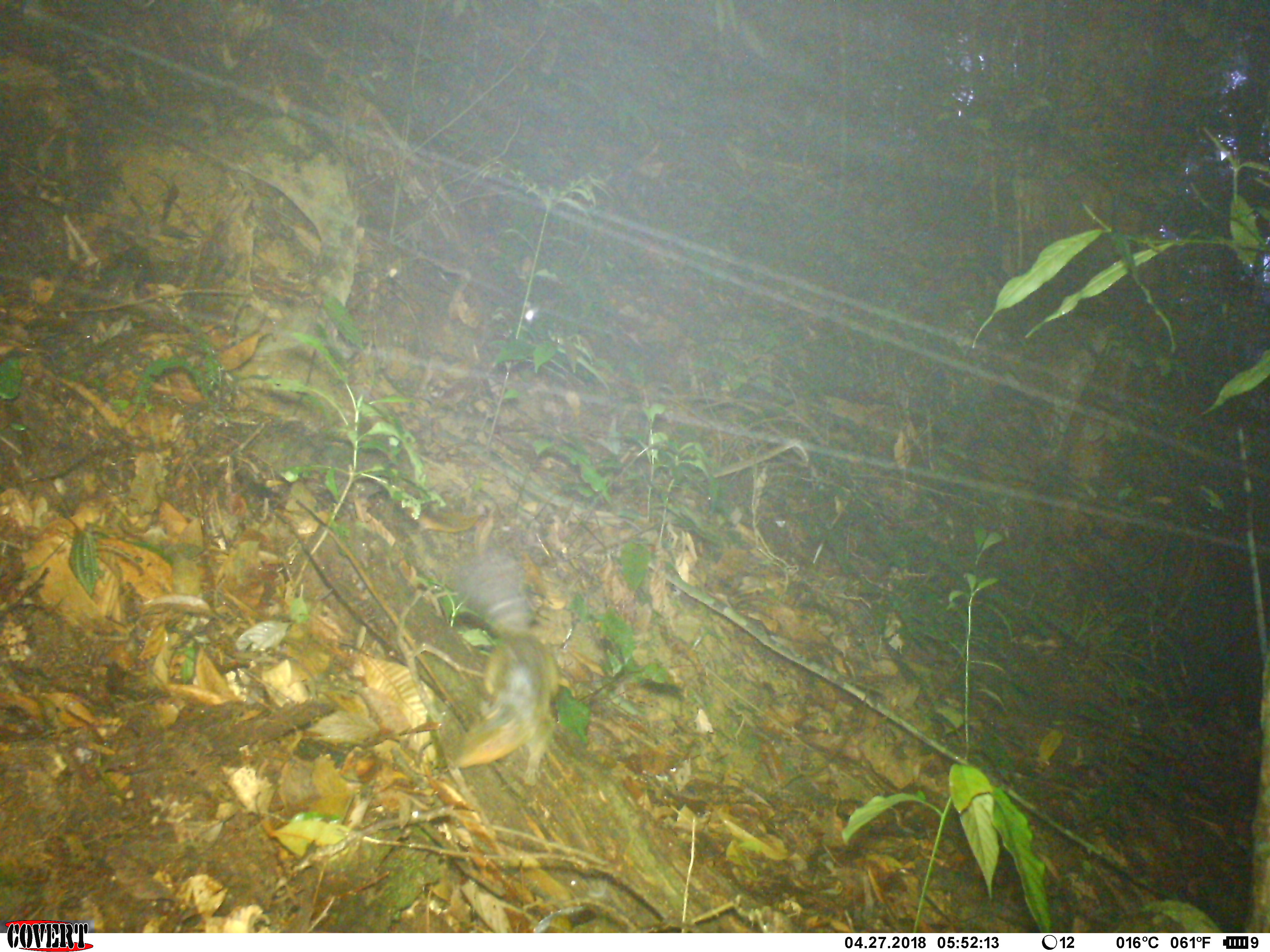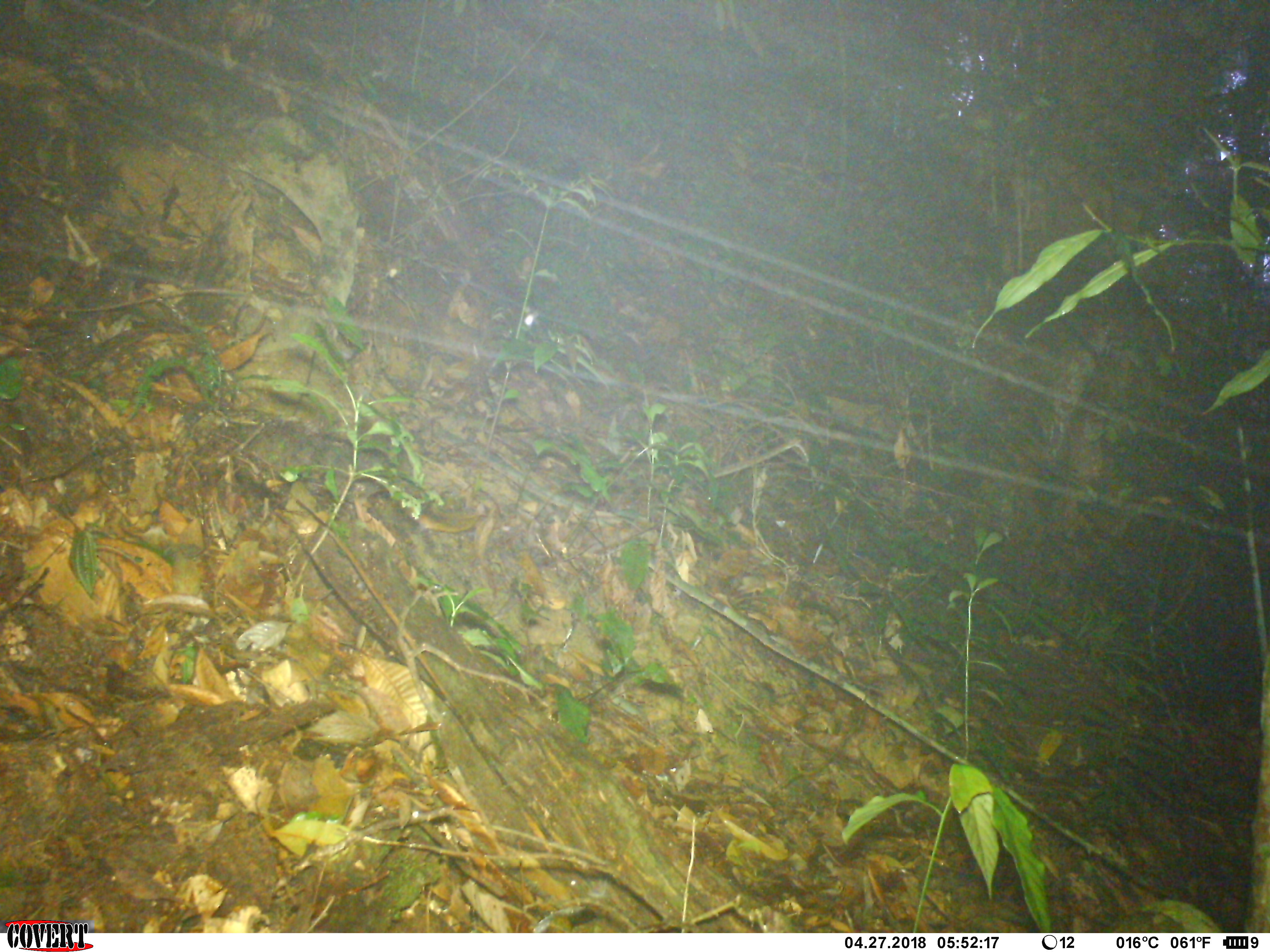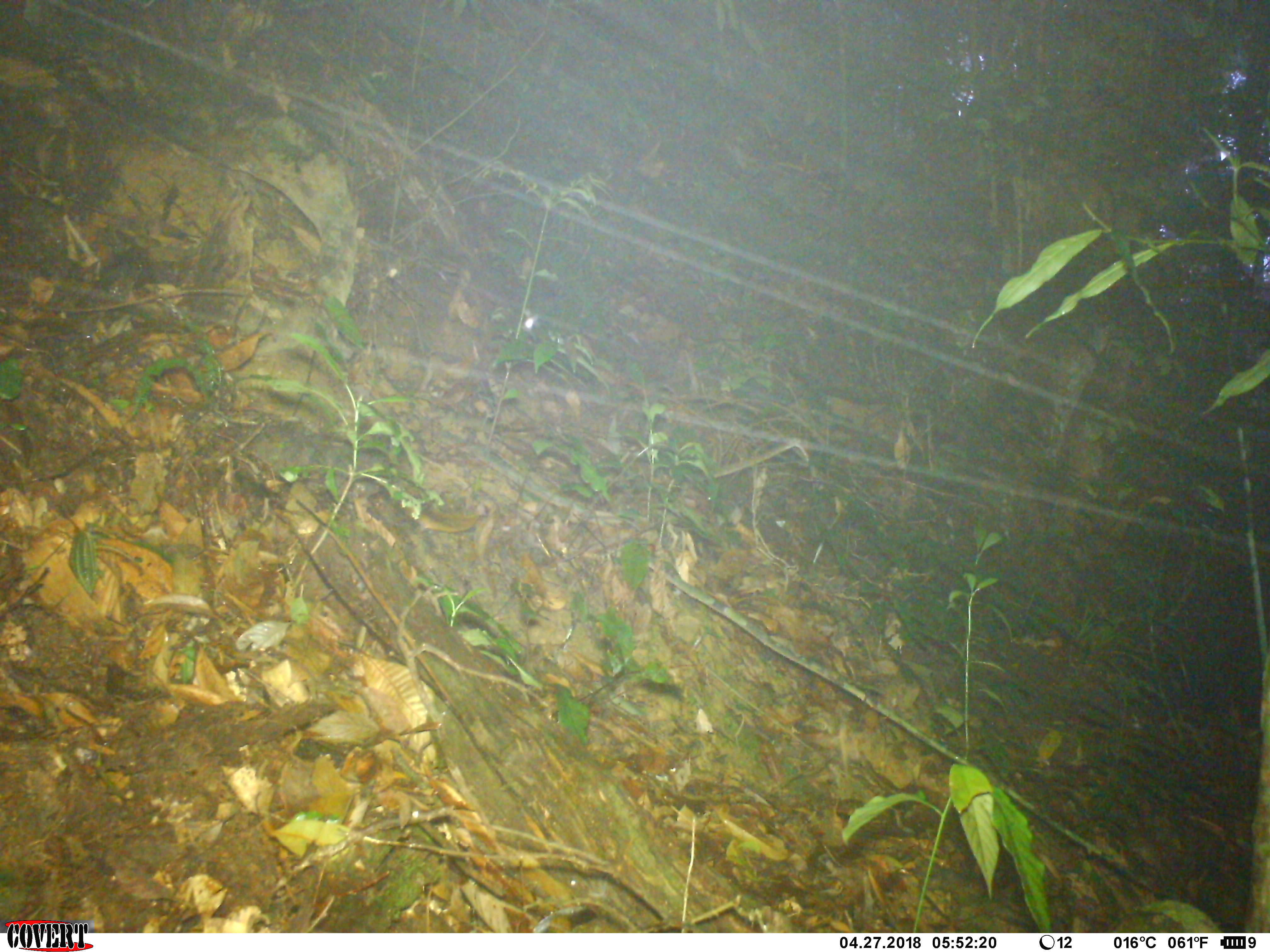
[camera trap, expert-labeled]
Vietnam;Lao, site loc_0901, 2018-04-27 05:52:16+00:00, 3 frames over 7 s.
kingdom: Animalia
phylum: Chordata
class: Mammalia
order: Rodentia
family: Sciuridae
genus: Dremomys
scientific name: Dremomys rufigenis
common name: red-cheeked squirrel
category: red cheeked squirrel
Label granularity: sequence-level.